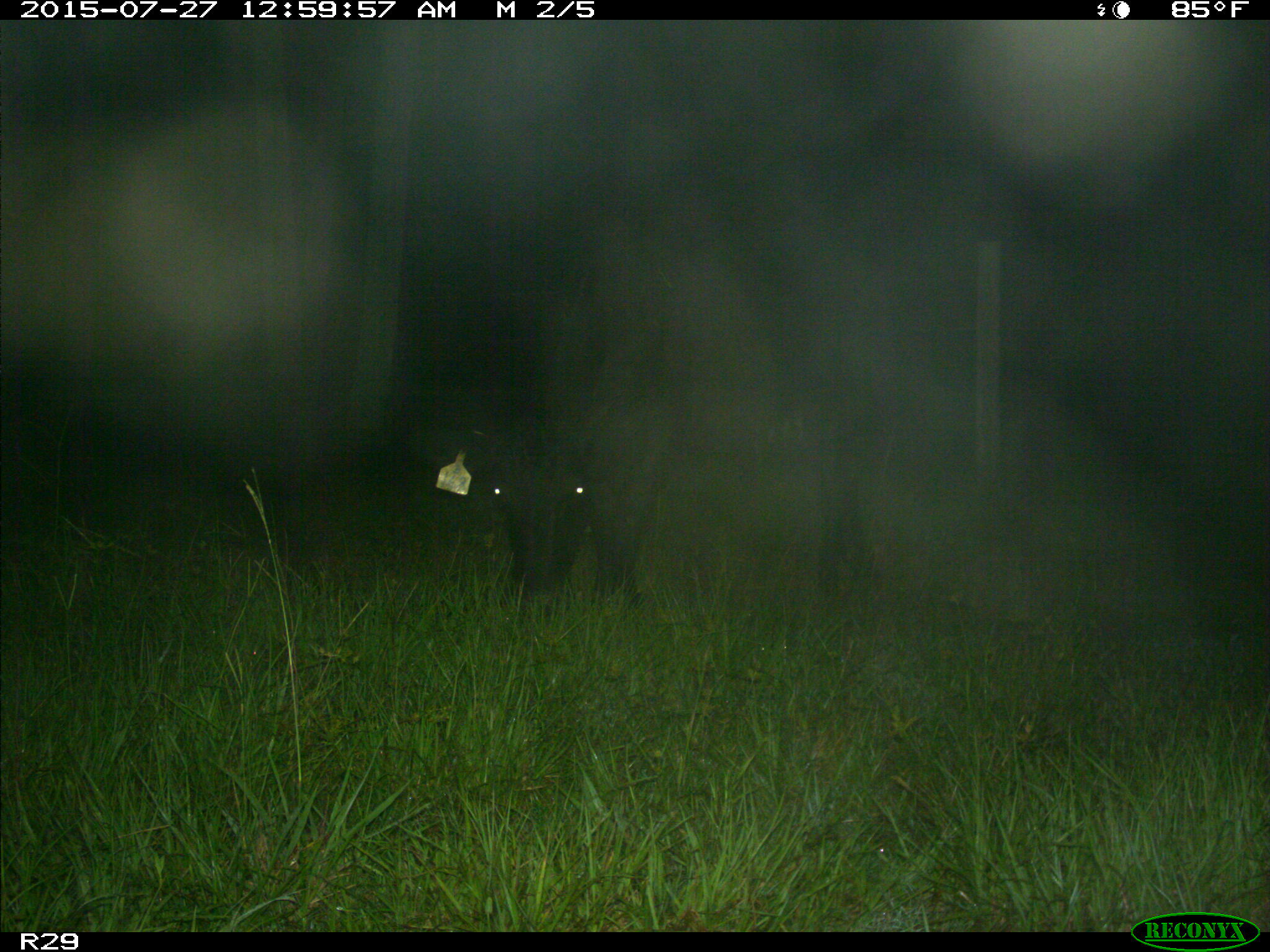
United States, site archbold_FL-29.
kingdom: Animalia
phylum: Chordata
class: Mammalia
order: Artiodactyla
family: Bovidae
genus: Bos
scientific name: Bos taurus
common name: domestic cow